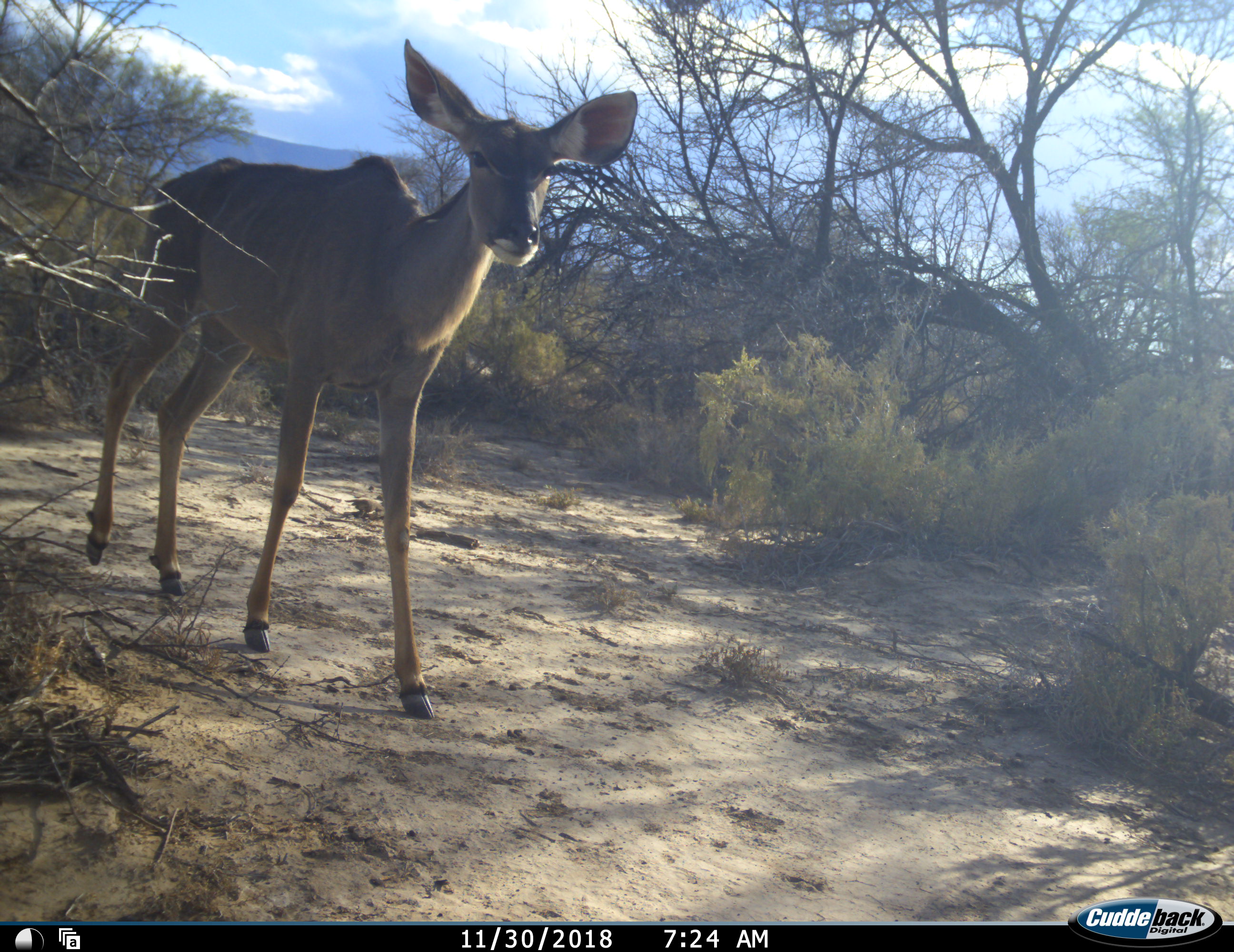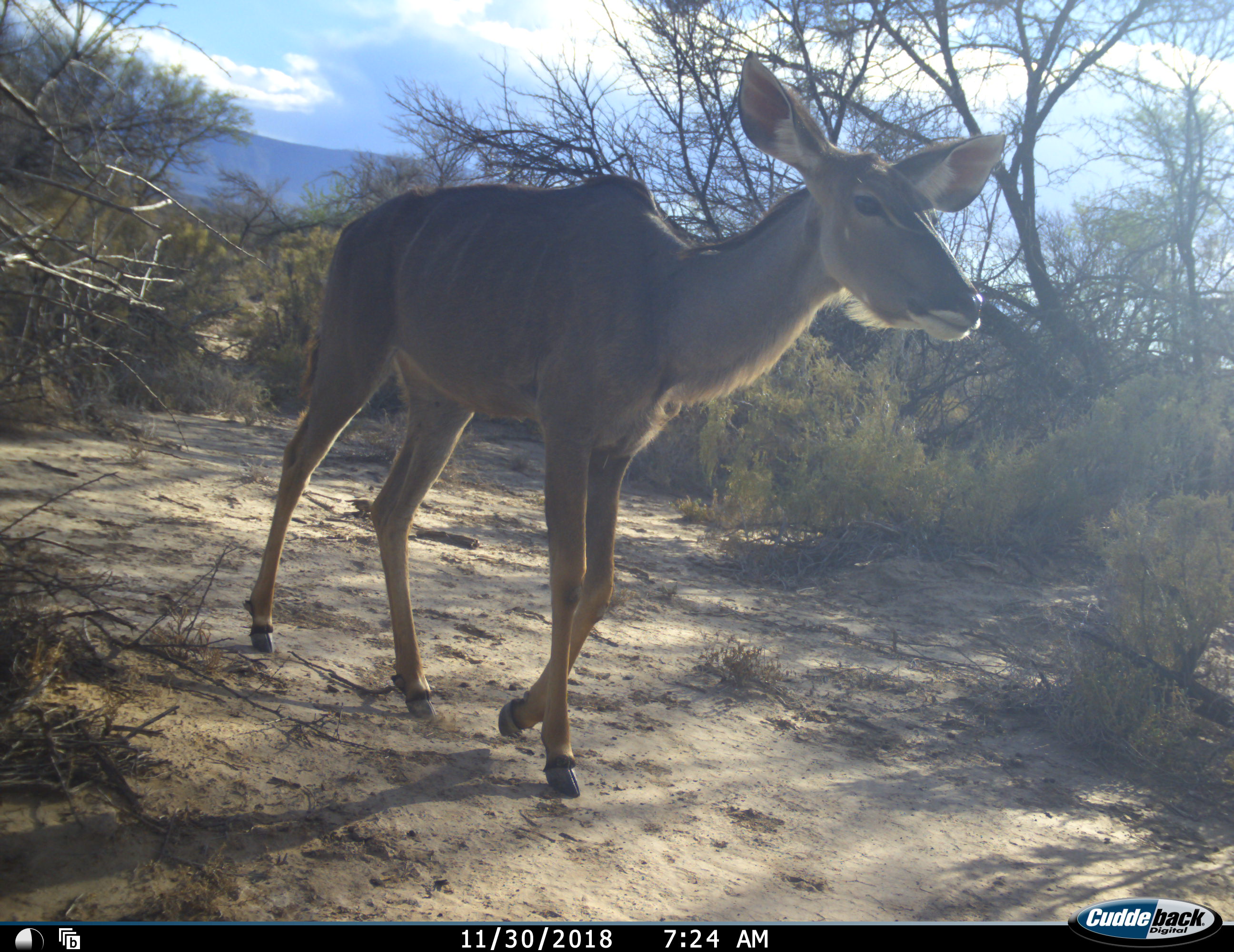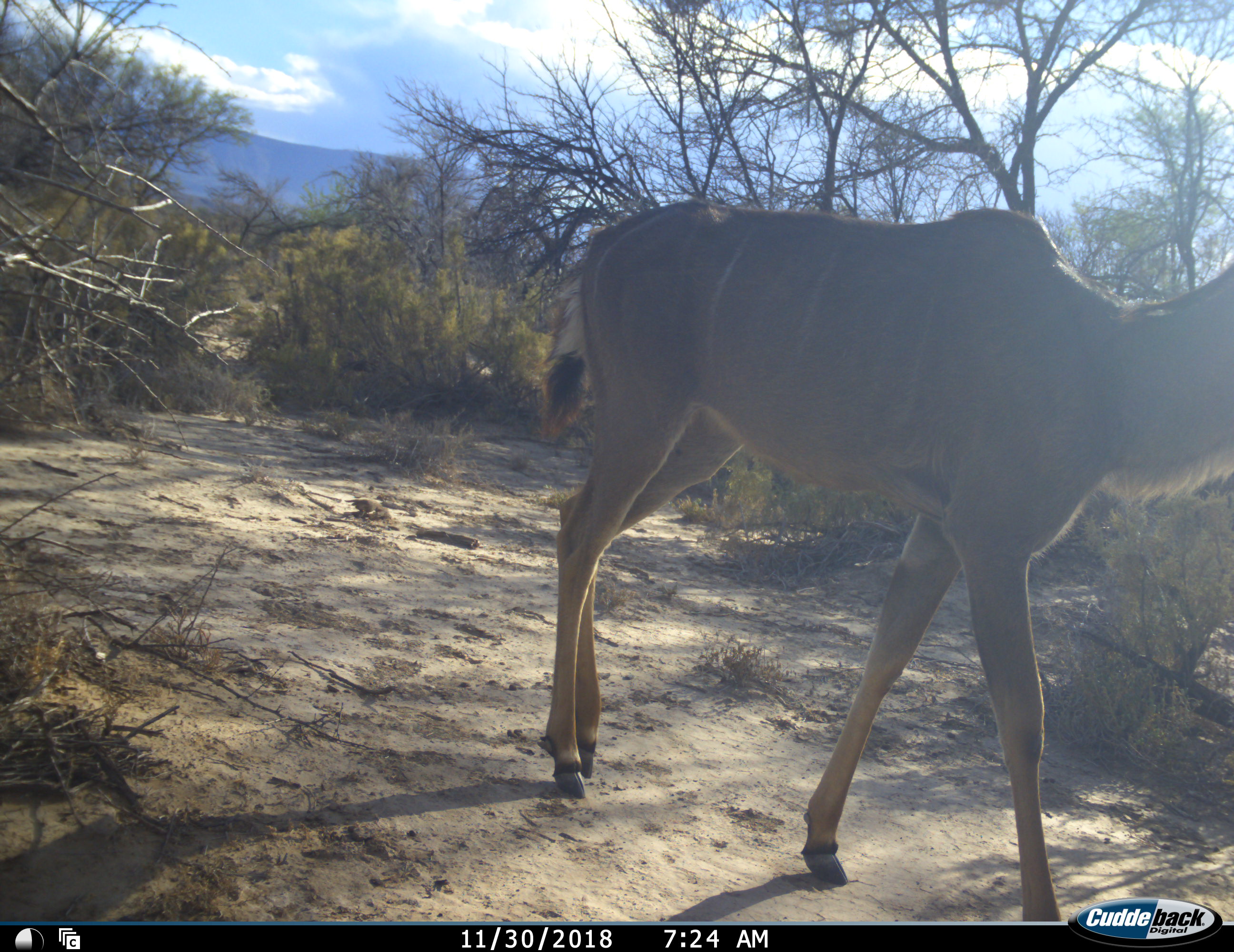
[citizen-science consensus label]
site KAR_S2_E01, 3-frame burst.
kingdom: Animalia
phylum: Chordata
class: Mammalia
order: Artiodactyla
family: Bovidae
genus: Tragelaphus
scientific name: Tragelaphus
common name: kudu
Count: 1.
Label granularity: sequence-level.